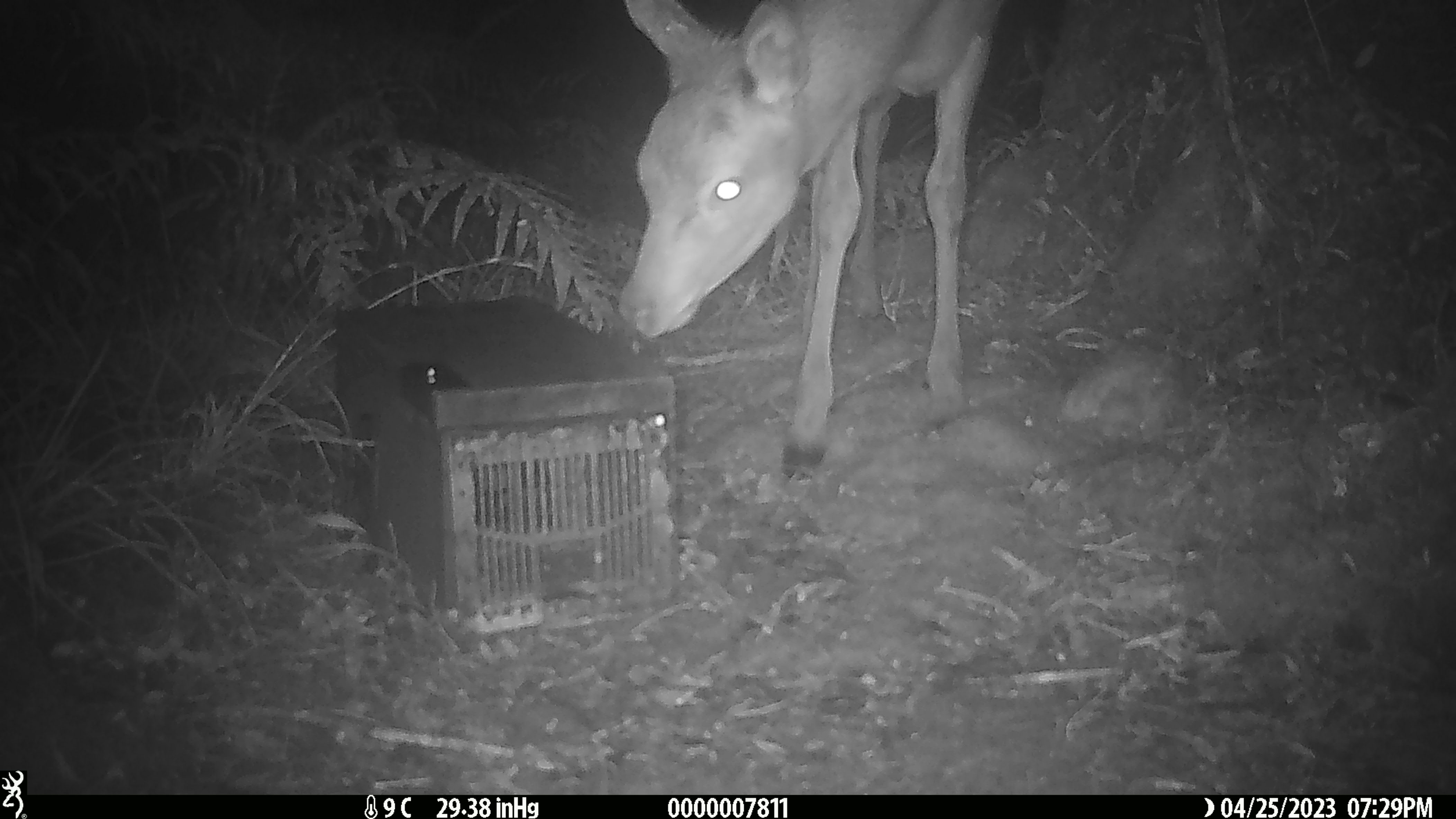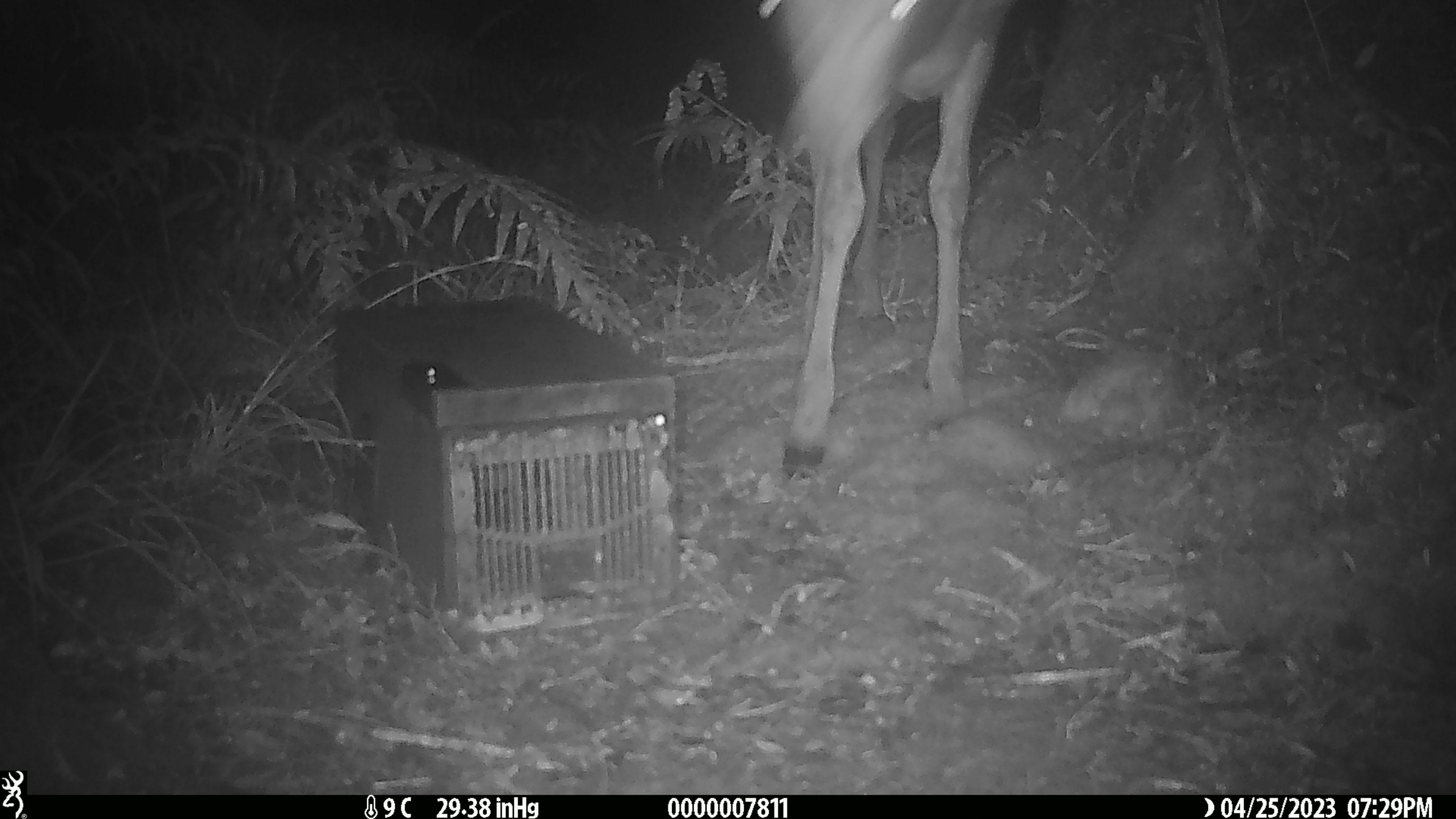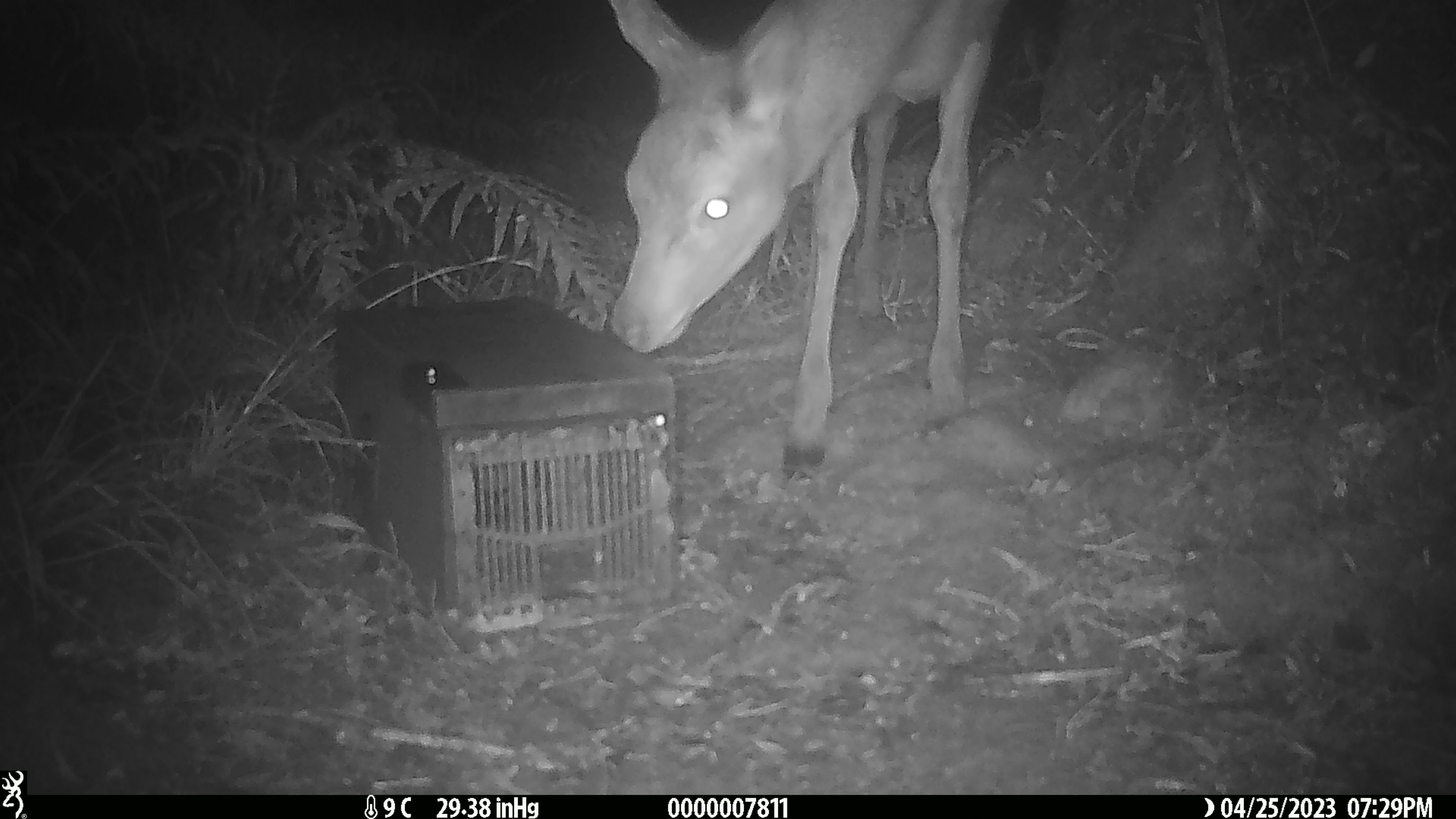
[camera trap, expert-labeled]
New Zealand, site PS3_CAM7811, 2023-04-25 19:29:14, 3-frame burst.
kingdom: Animalia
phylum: Chordata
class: Mammalia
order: Artiodactyla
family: Cervidae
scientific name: Cervidae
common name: deer